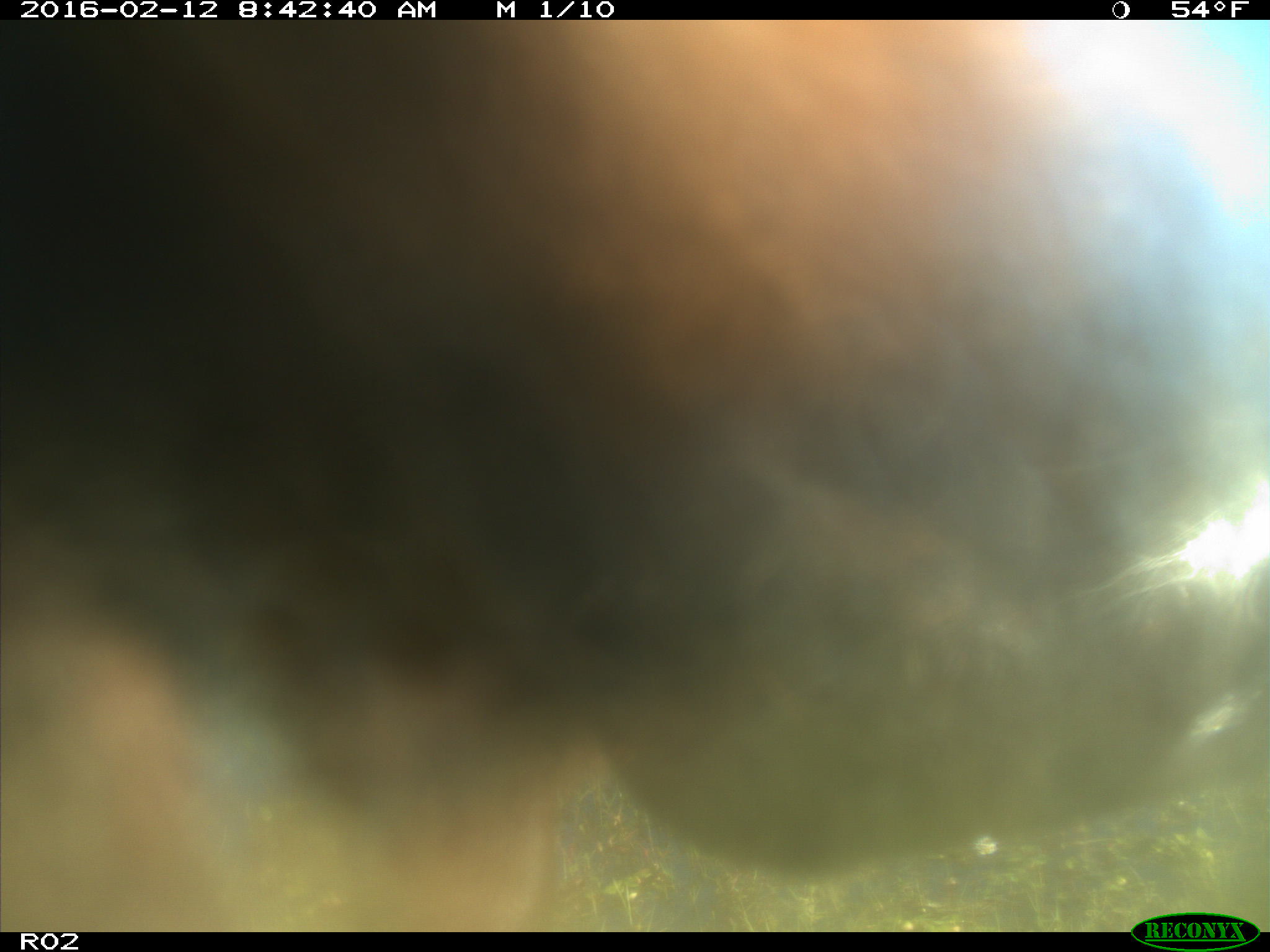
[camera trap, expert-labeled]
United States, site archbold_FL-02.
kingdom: Animalia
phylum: Chordata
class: Mammalia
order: Artiodactyla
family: Bovidae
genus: Bos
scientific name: Bos taurus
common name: domestic cow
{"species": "Bos taurus (domestic cow)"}